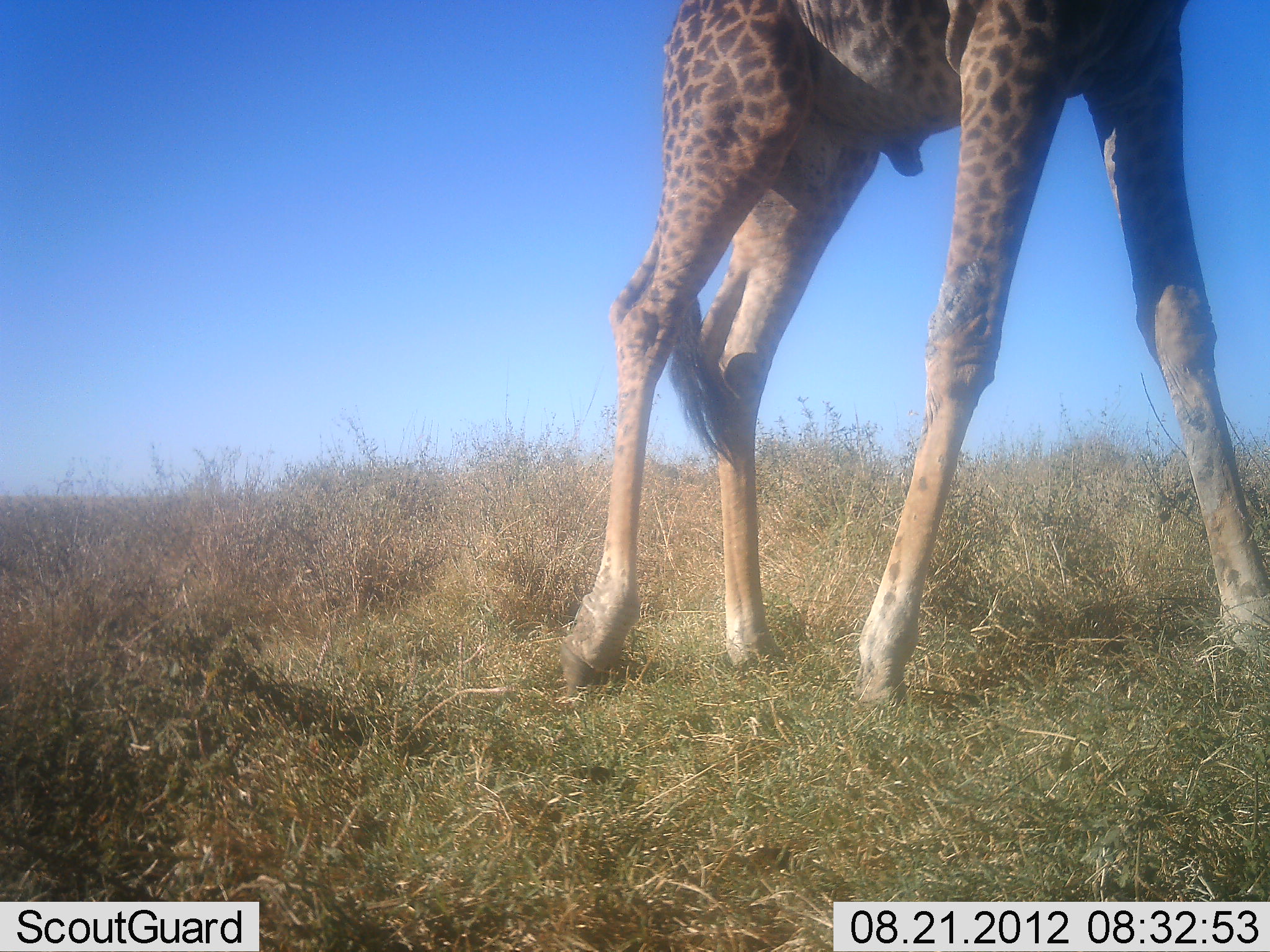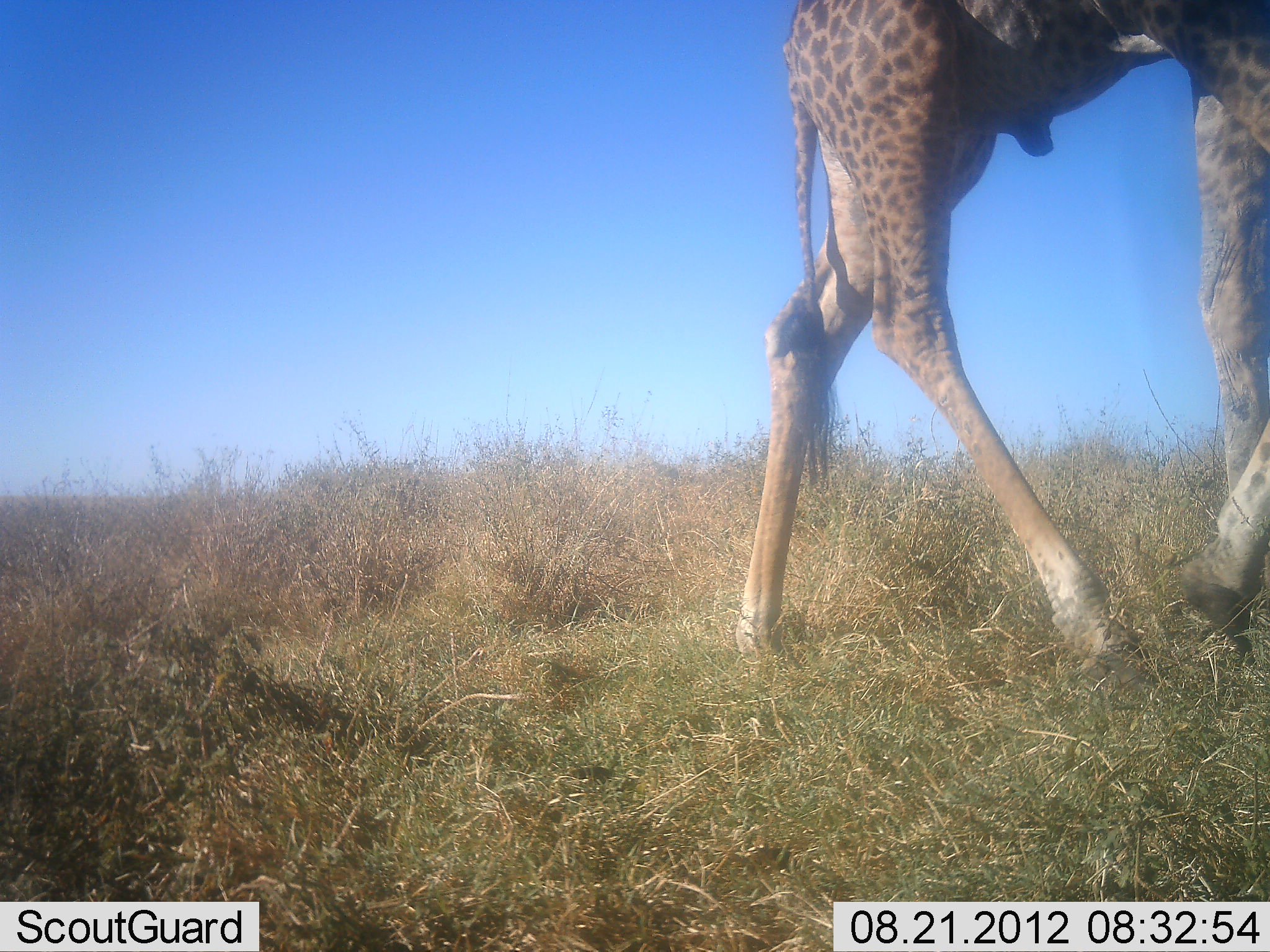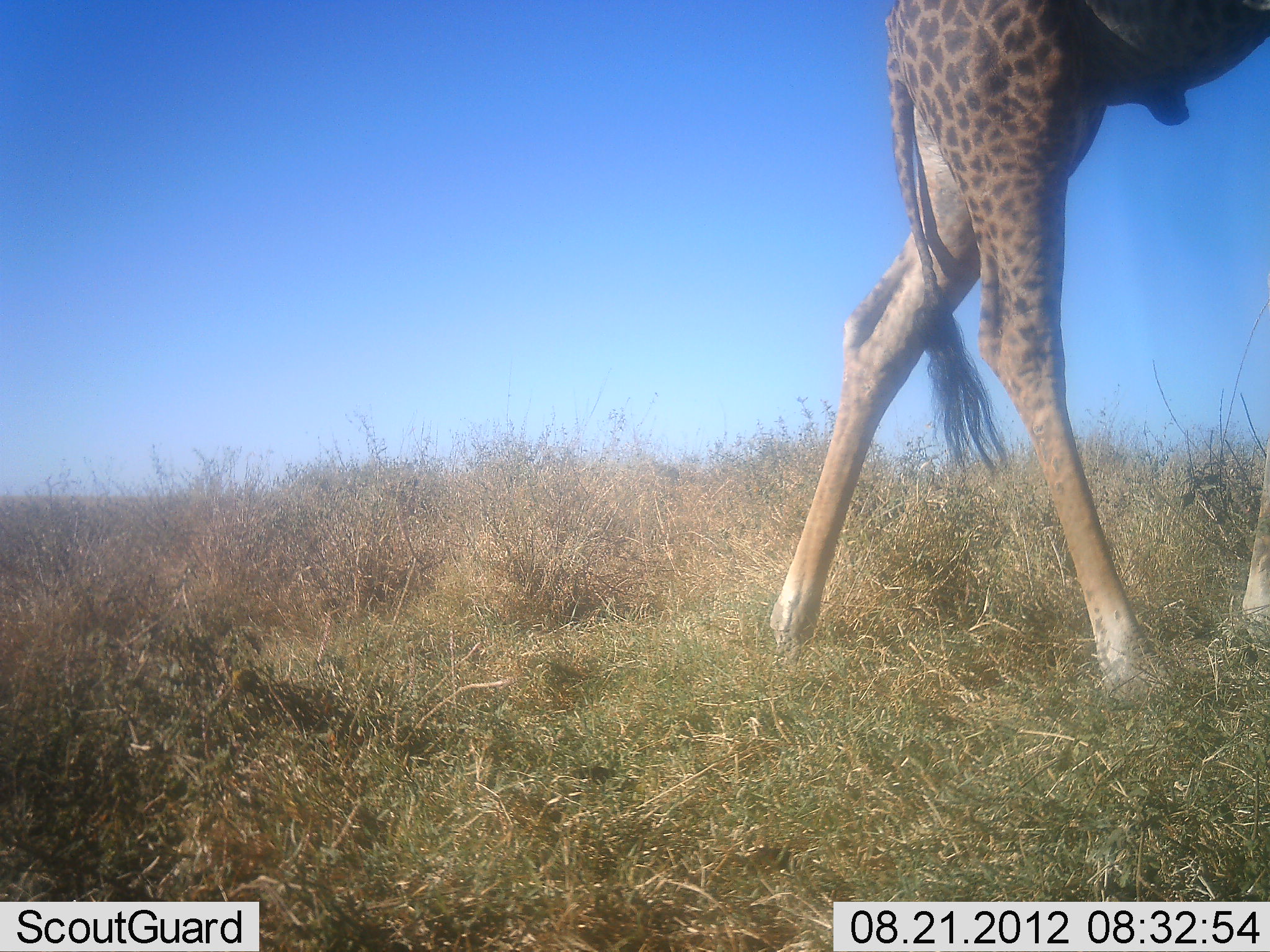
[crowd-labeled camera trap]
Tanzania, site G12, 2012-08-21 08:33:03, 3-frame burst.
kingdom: Animalia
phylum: Chordata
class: Mammalia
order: Artiodactyla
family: Giraffidae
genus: Giraffa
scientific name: Giraffa camelopardalis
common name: giraffe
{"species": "giraffe (Giraffa camelopardalis)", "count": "1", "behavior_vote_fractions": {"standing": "0%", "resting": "0%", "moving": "100%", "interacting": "0%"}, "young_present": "0%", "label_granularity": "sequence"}